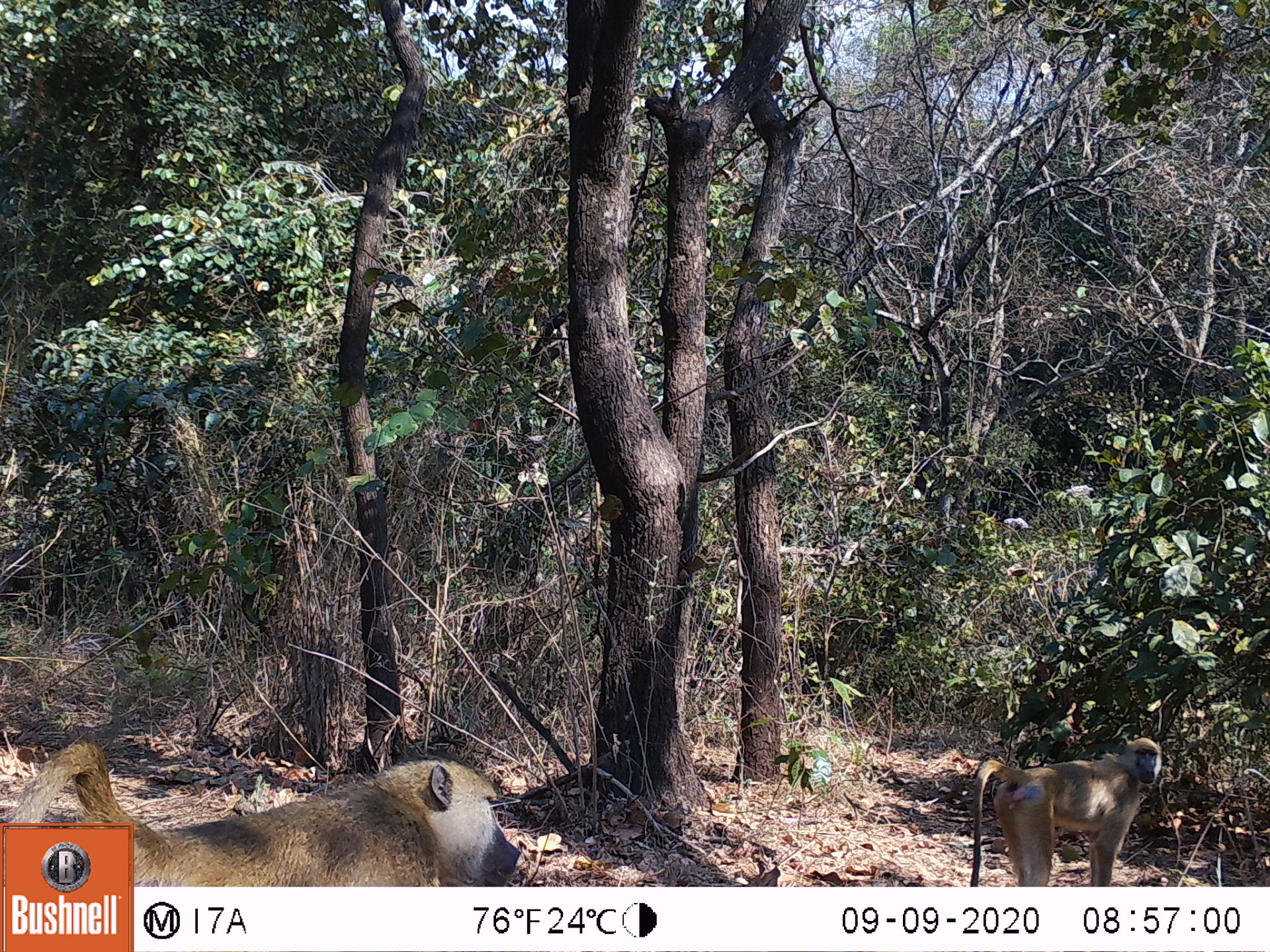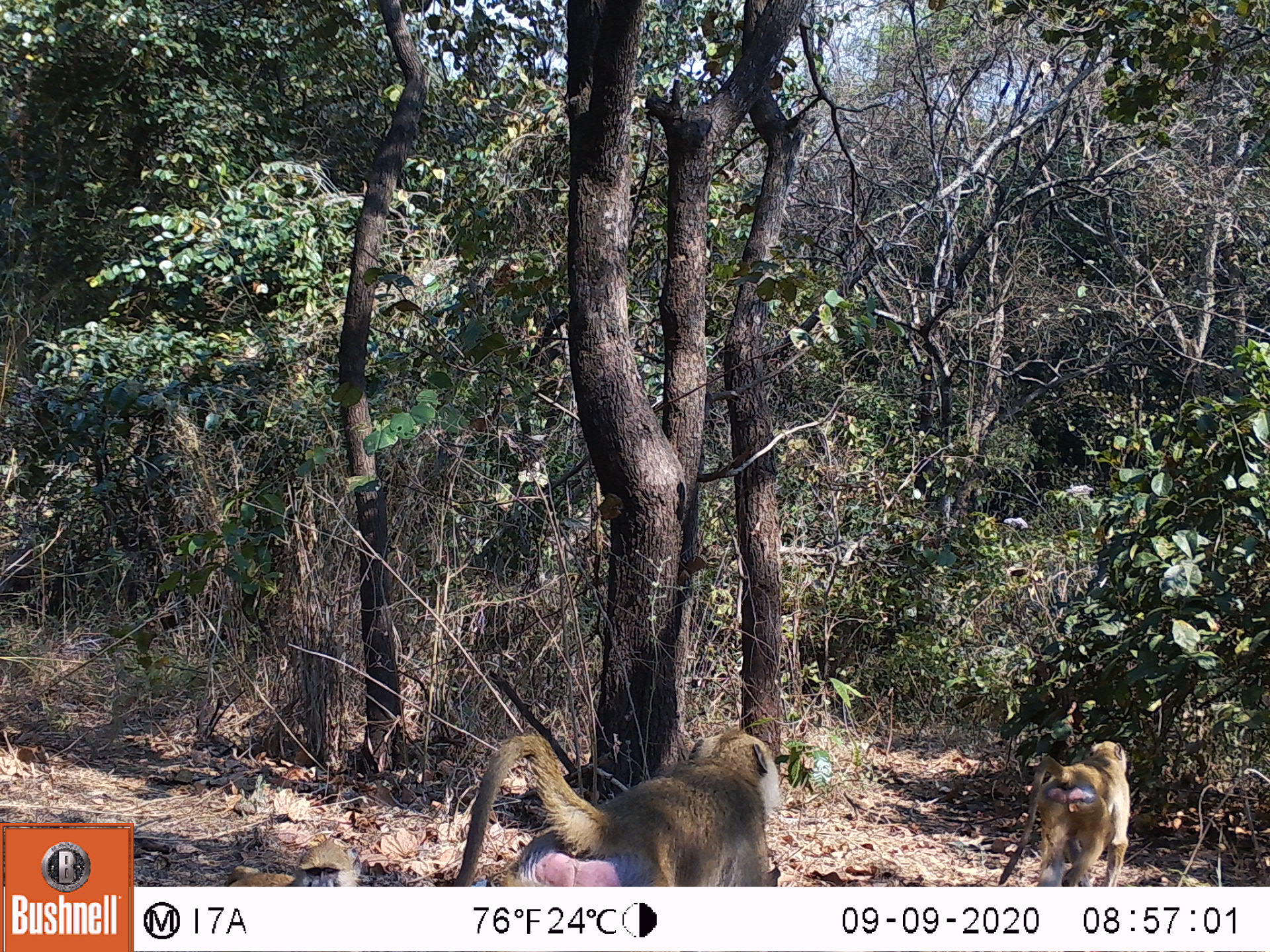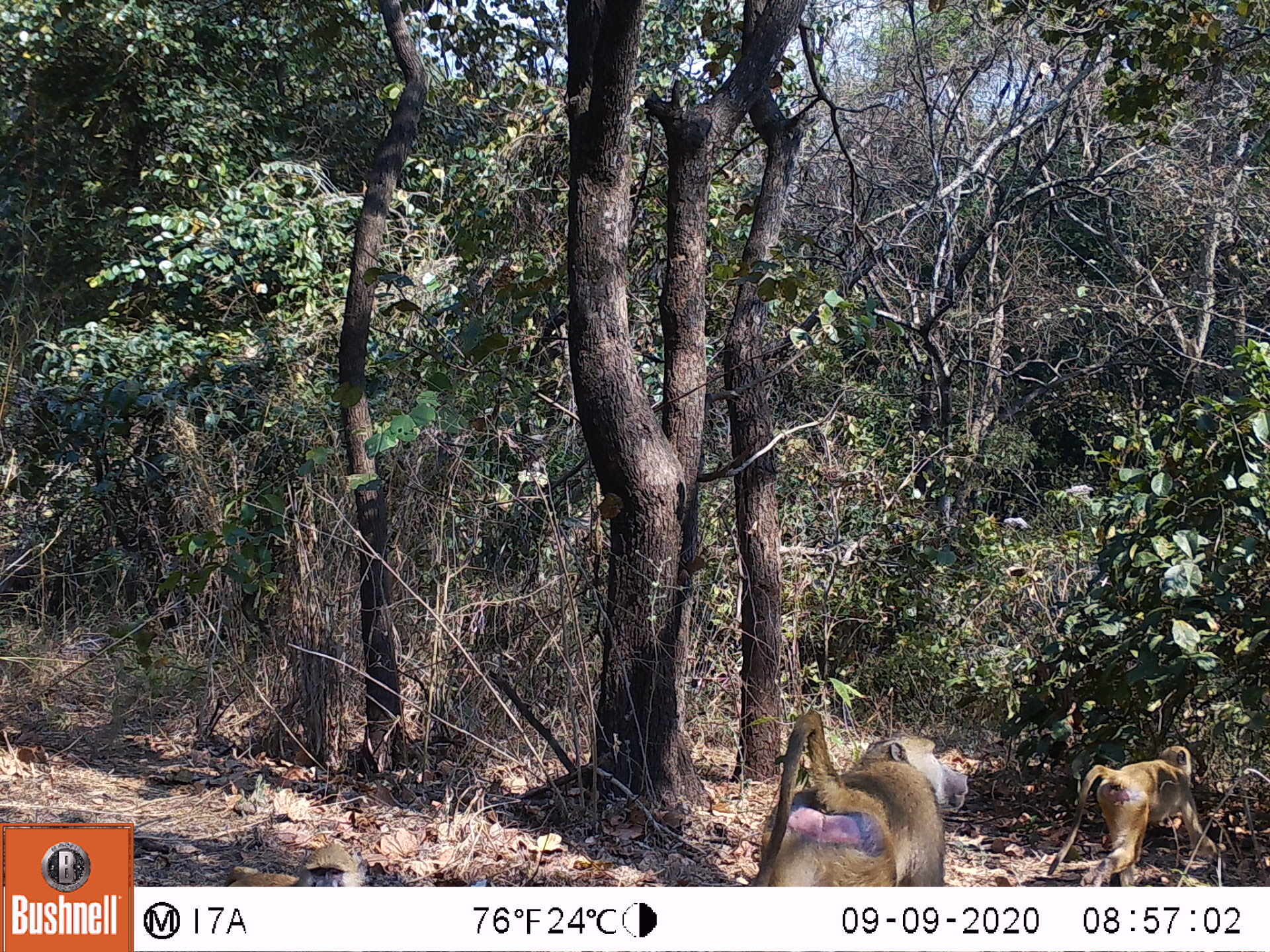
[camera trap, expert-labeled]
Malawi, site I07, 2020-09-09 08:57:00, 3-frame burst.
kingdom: Animalia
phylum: Chordata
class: Mammalia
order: Primates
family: Cercopithecidae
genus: Papio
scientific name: Papio cynocephalus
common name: yellow baboon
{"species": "yellow baboon (Papio cynocephalus)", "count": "2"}